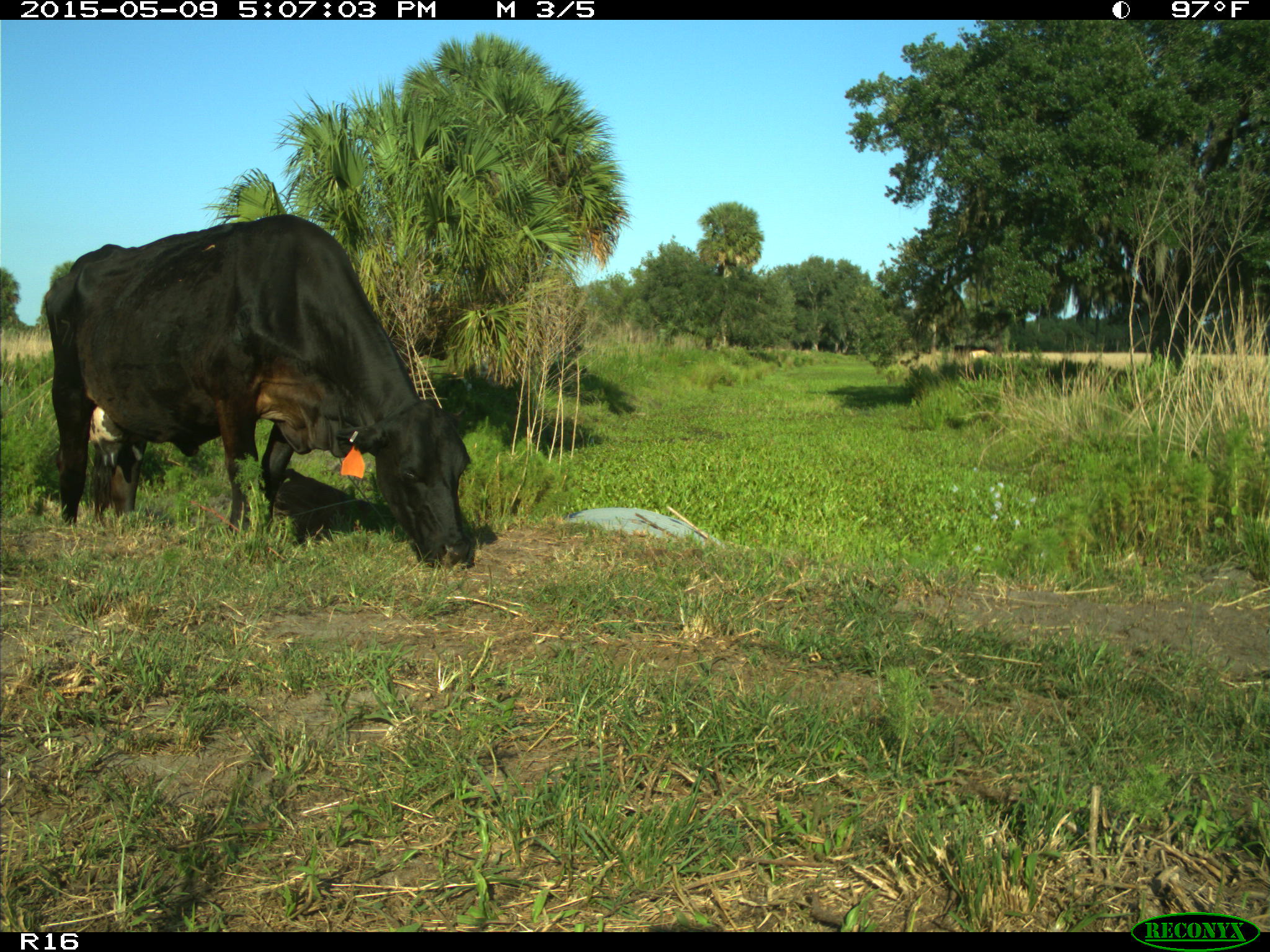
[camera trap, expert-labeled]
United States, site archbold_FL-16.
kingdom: Animalia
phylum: Chordata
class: Mammalia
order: Artiodactyla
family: Suidae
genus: Sus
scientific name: Sus scrofa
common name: wild boar